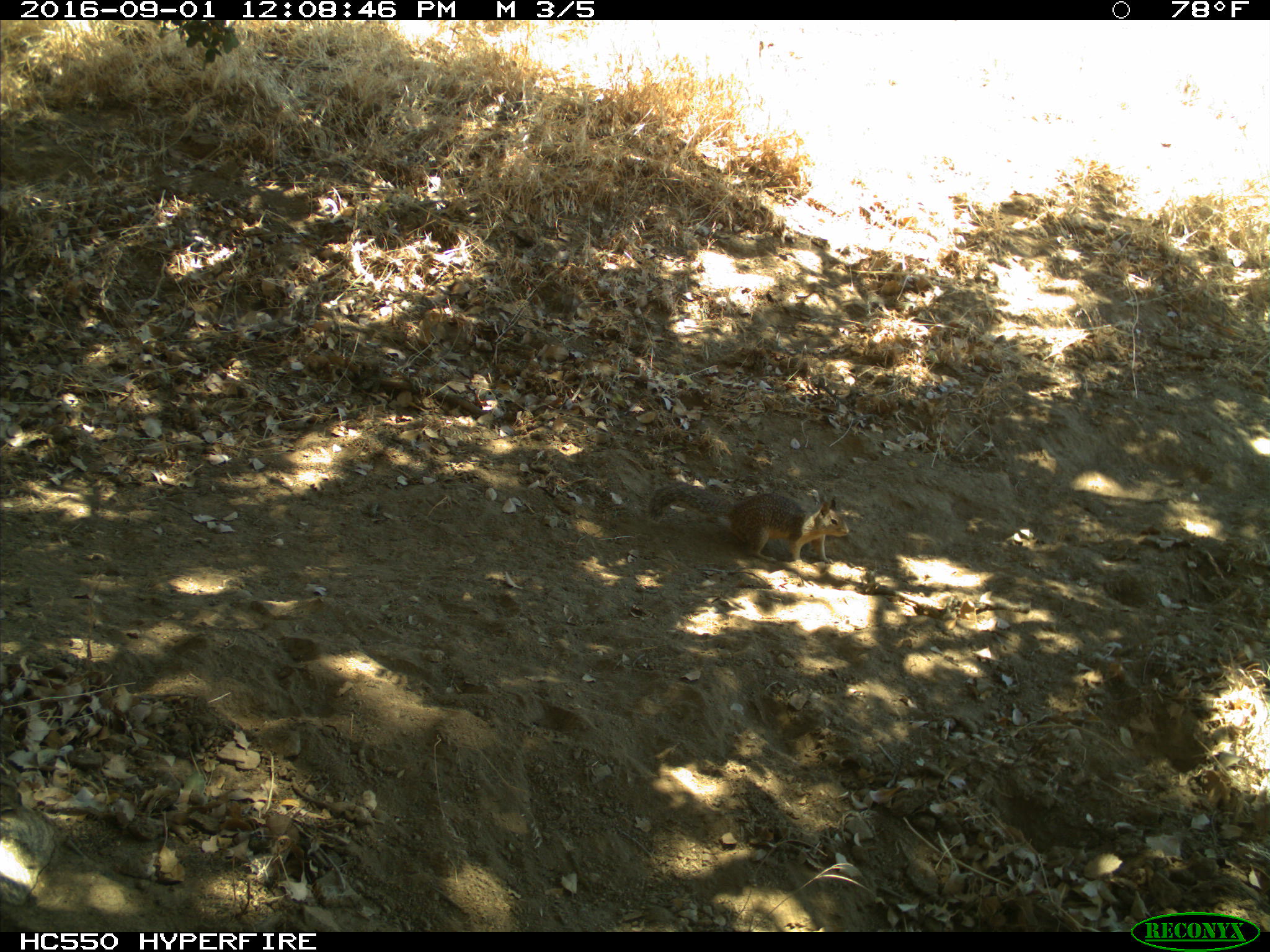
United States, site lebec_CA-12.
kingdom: Animalia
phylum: Chordata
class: Mammalia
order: Rodentia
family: Sciuridae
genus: Otospermophilus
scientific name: Otospermophilus beecheyi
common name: california ground squirrel